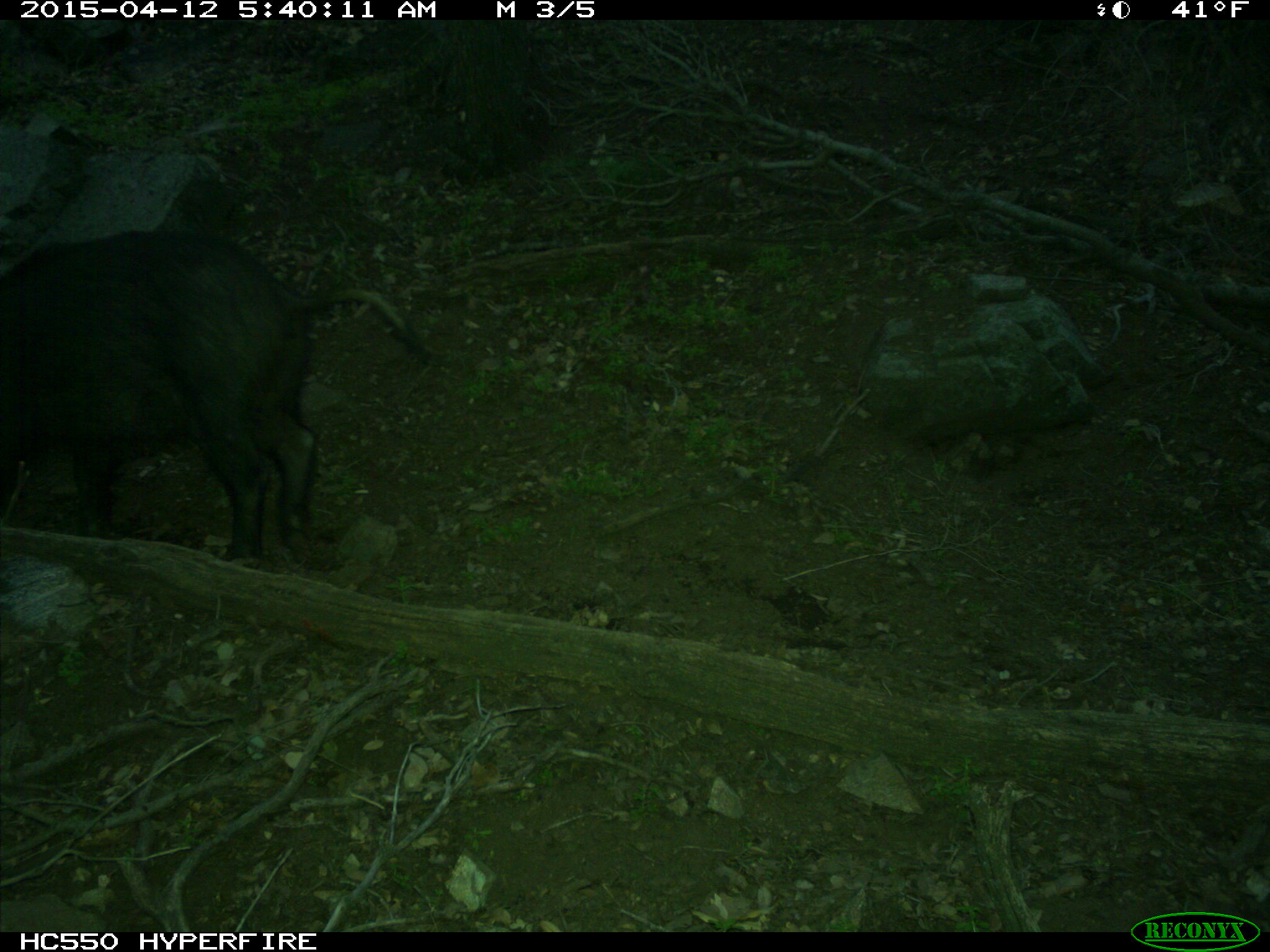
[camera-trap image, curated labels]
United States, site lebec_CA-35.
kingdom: Animalia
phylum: Chordata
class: Mammalia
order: Artiodactyla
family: Suidae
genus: Sus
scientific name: Sus scrofa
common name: wild boar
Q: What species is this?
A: Sus scrofa (wild boar).